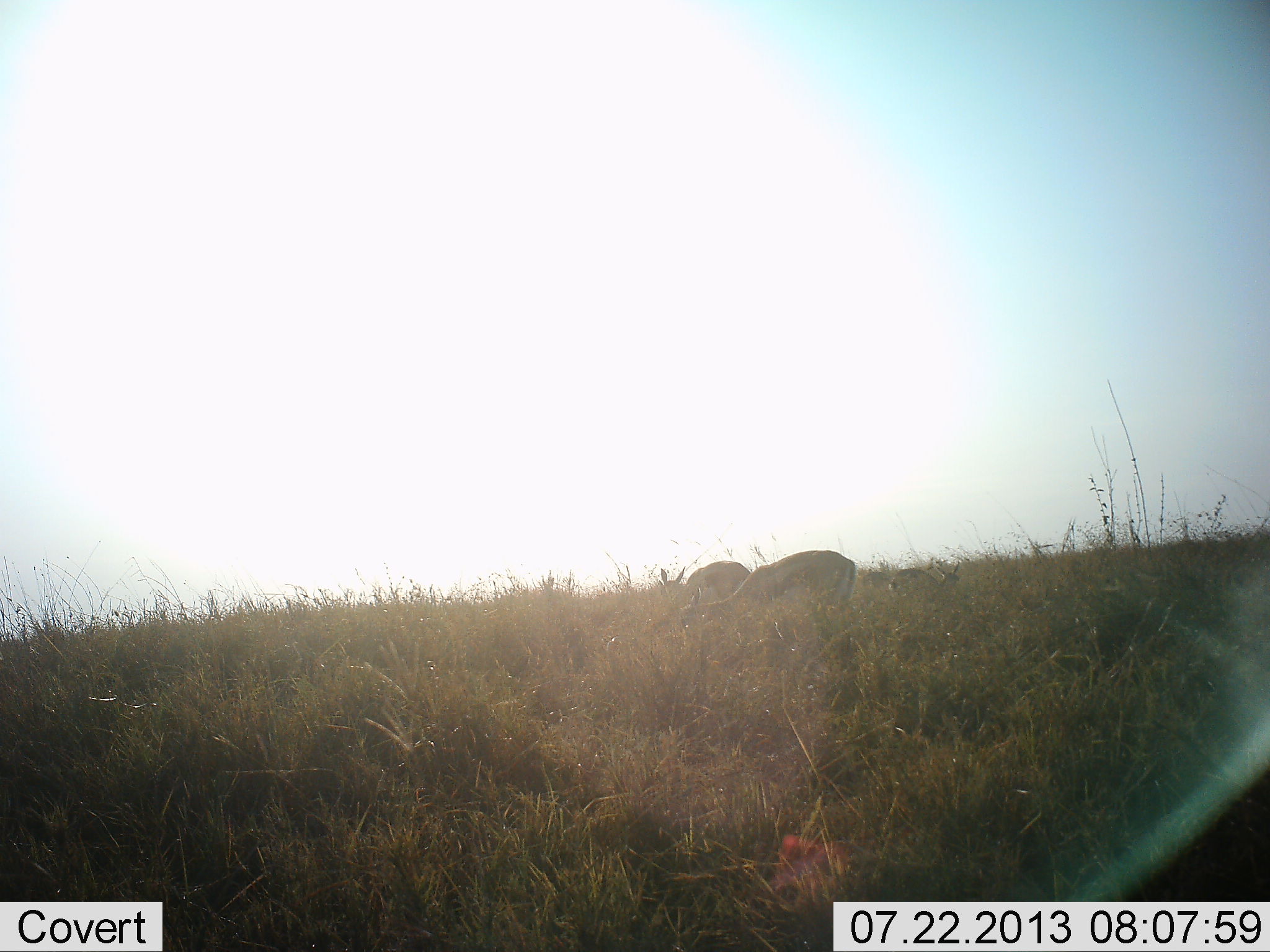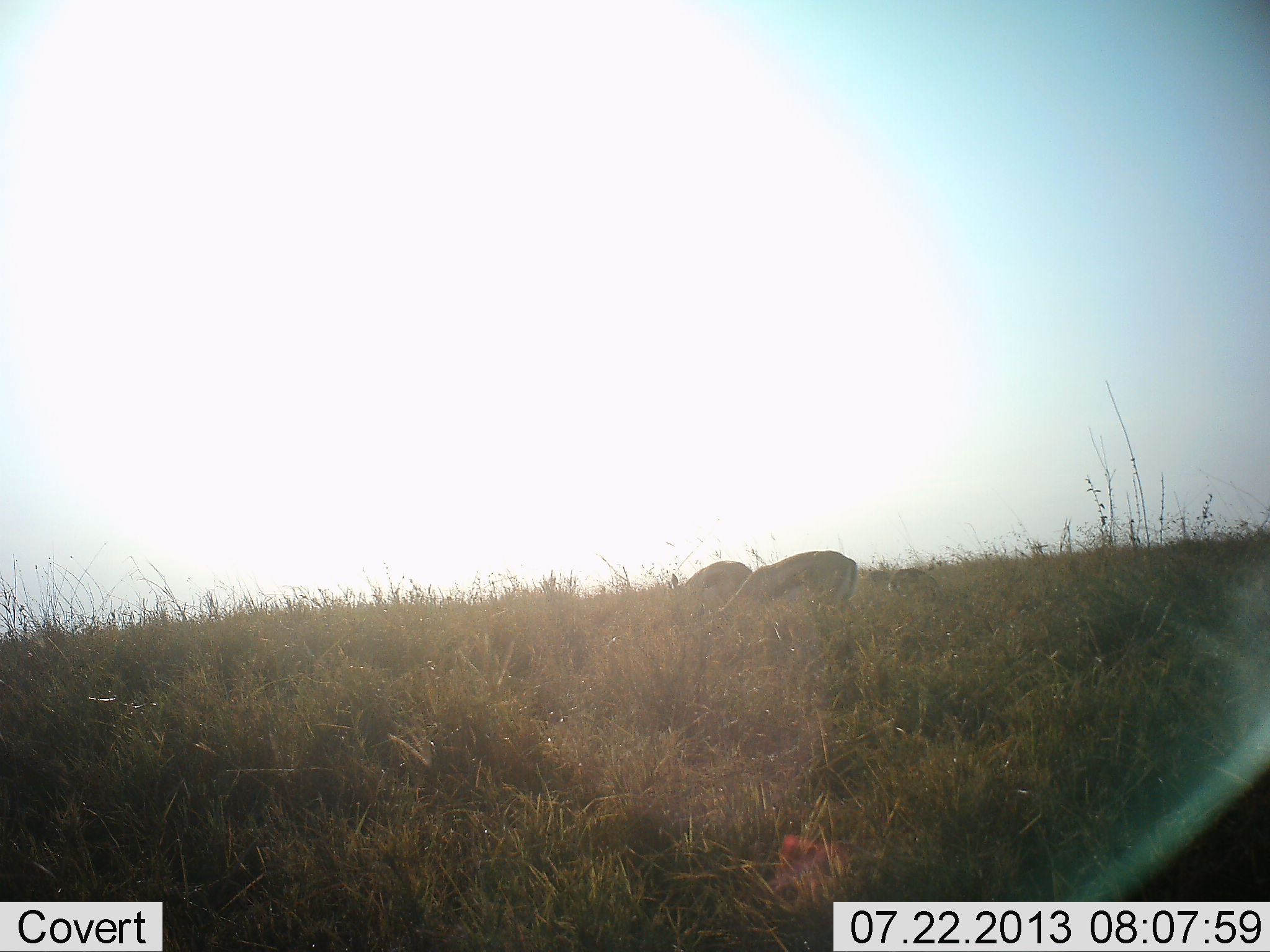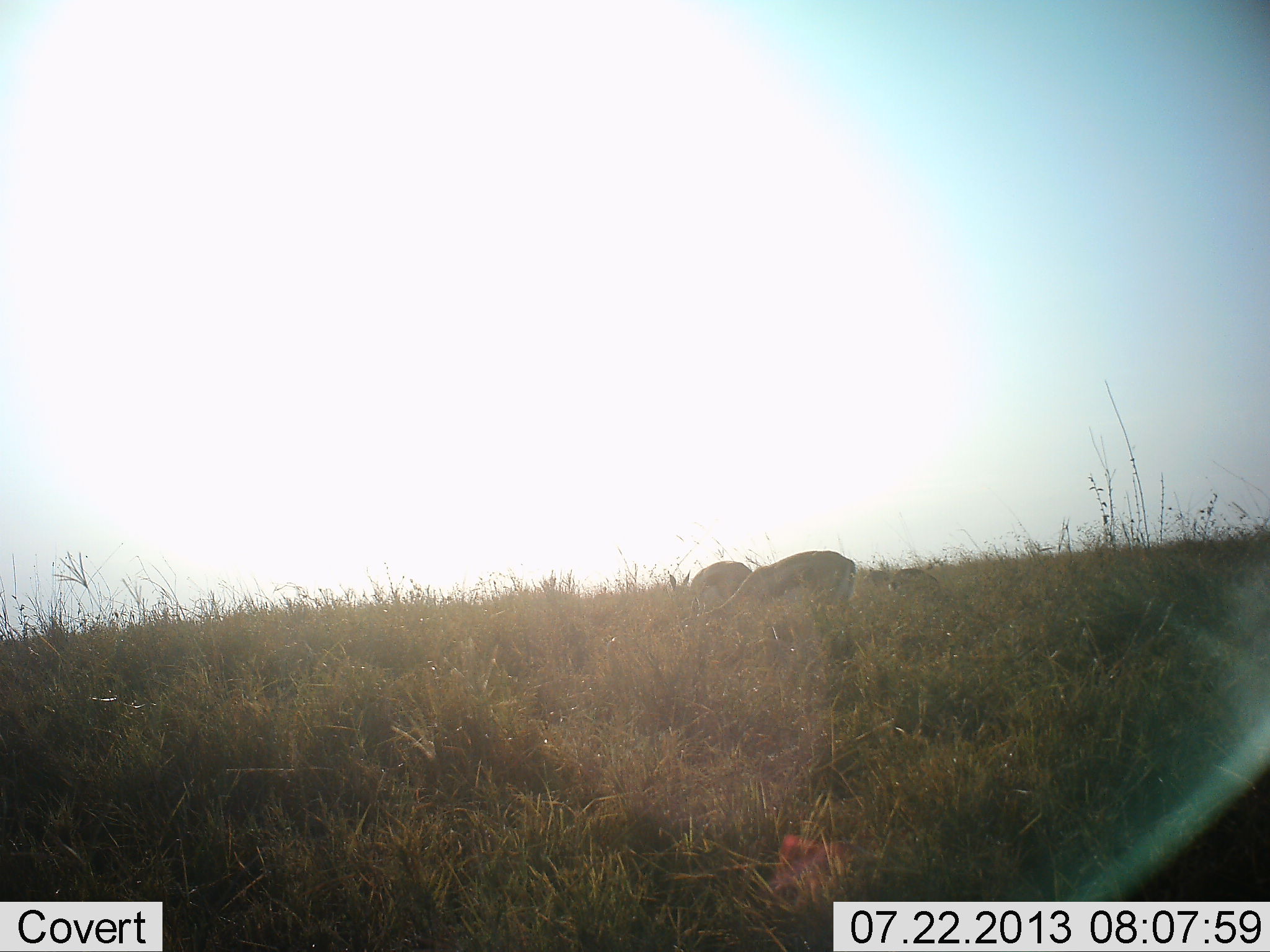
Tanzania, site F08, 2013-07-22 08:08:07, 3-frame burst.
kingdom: Animalia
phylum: Chordata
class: Mammalia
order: Artiodactyla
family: Bovidae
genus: Eudorcas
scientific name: Eudorcas thomsonii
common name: thomson's gazelle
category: gazellethomsons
Gazellethomsons (thomson's gazelle) (Eudorcas thomsonii), count 2. Behavior (volunteer vote fractions): standing 14%, resting 5%, moving 5%, interacting 0%. Young present (vote fraction): 10%. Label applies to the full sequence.